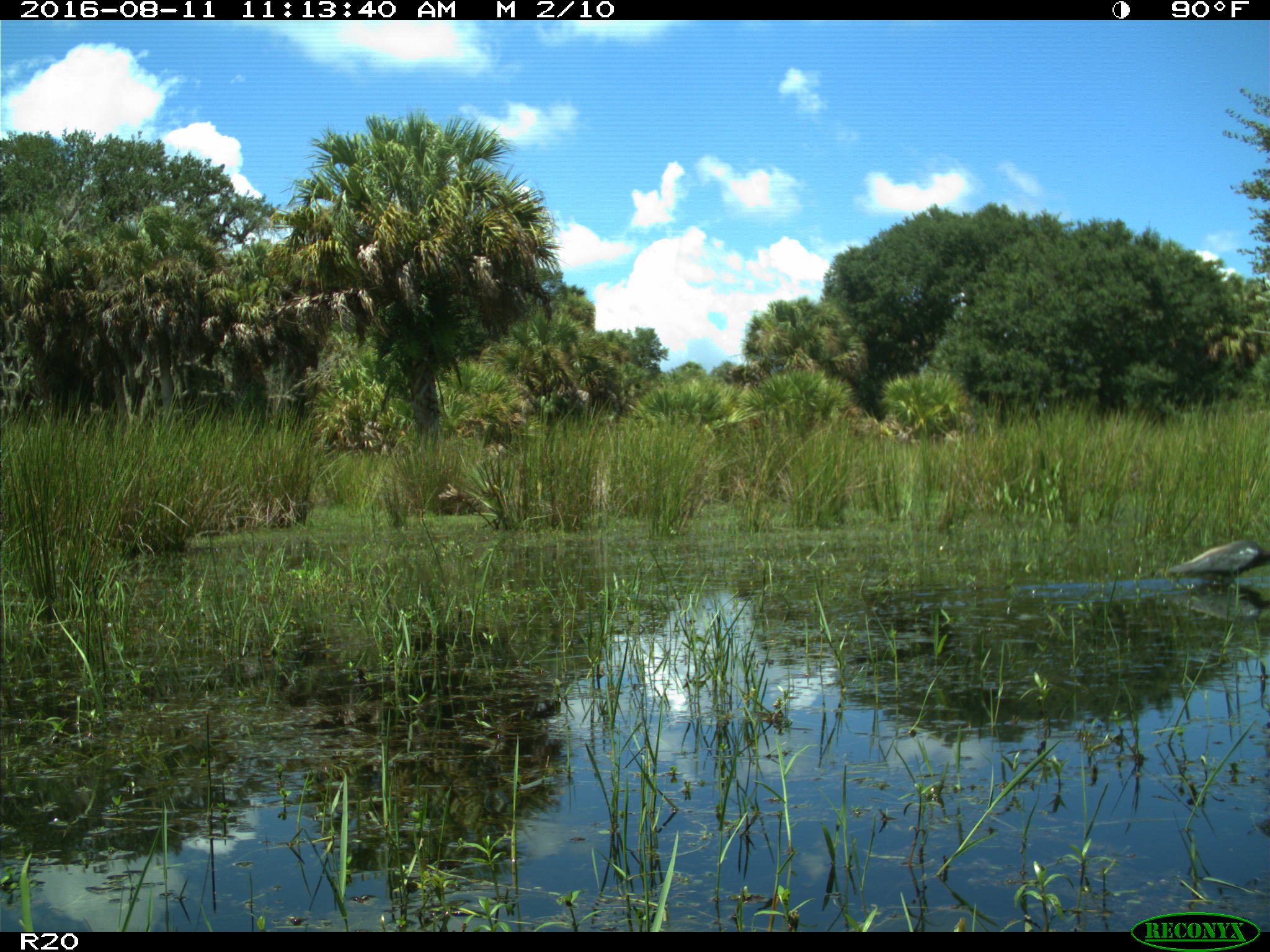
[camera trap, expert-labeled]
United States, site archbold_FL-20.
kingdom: Animalia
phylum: Chordata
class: Aves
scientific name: Aves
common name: birds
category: unidentified bird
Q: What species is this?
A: Unidentified bird (birds) (Aves).